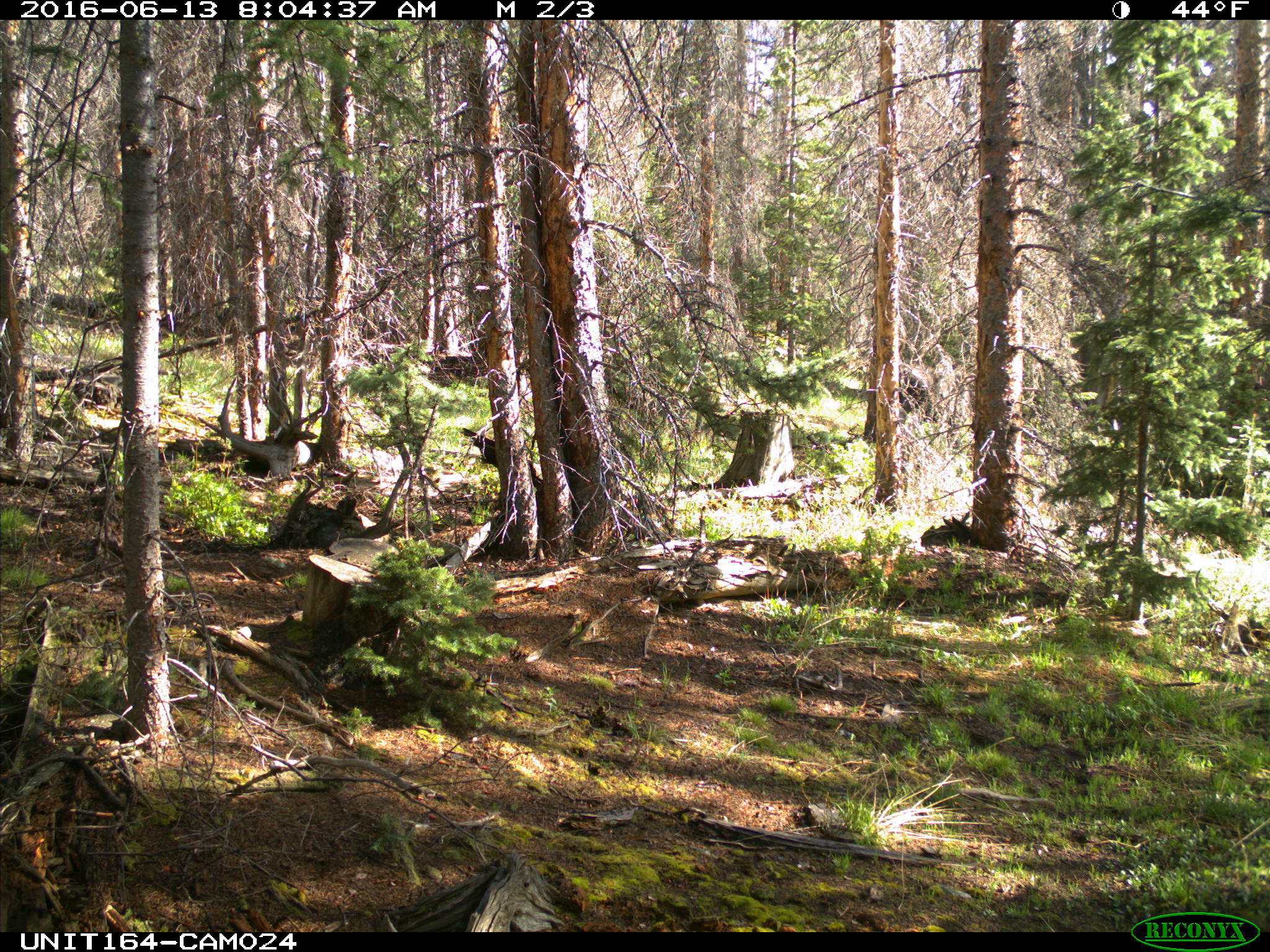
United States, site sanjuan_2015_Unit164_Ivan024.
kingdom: Animalia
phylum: Chordata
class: Mammalia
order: Artiodactyla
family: Cervidae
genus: Alces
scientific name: Alces alces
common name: moose